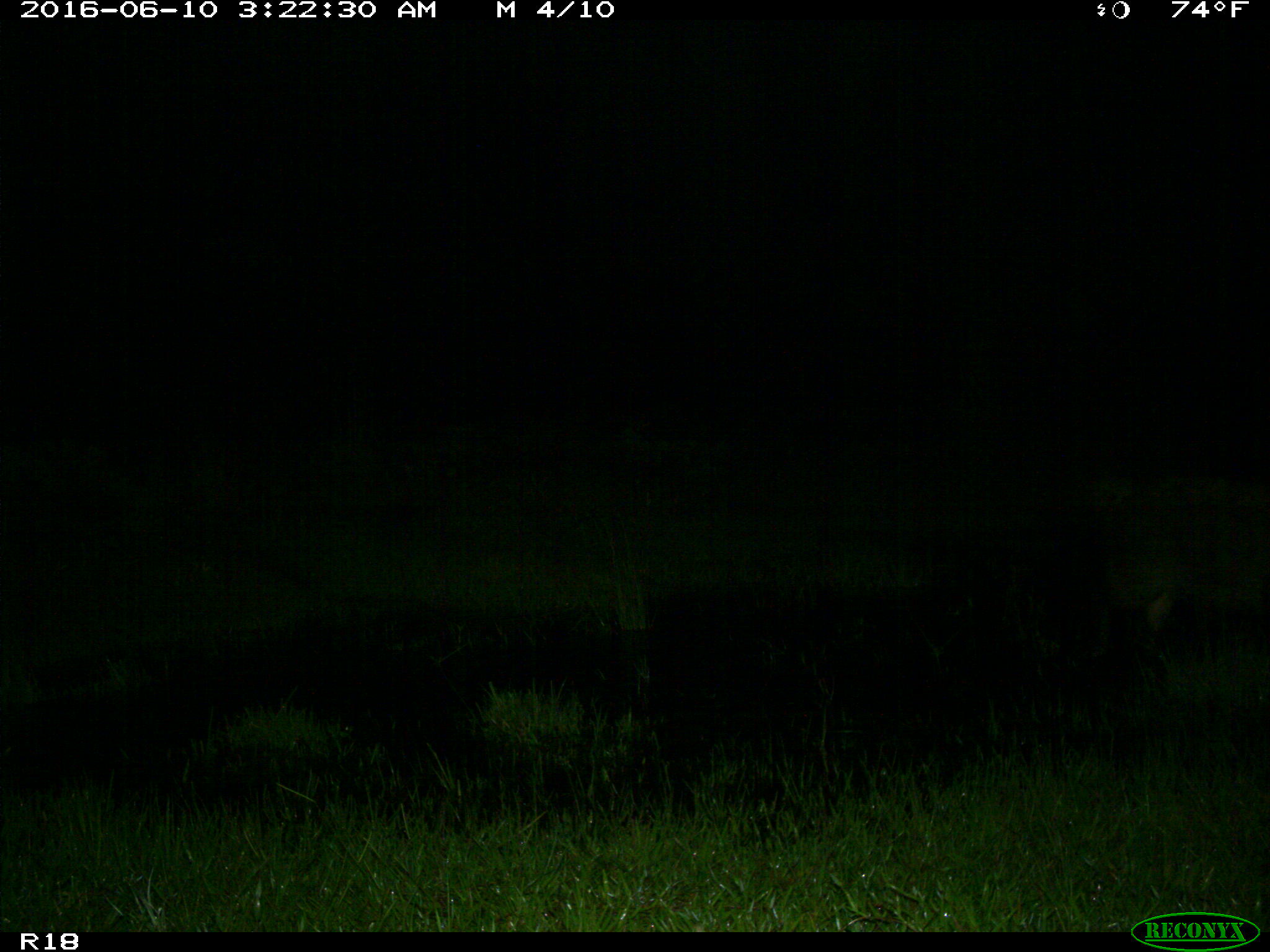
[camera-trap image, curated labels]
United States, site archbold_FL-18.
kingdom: Animalia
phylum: Chordata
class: Mammalia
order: Artiodactyla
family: Suidae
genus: Sus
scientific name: Sus scrofa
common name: wild boar